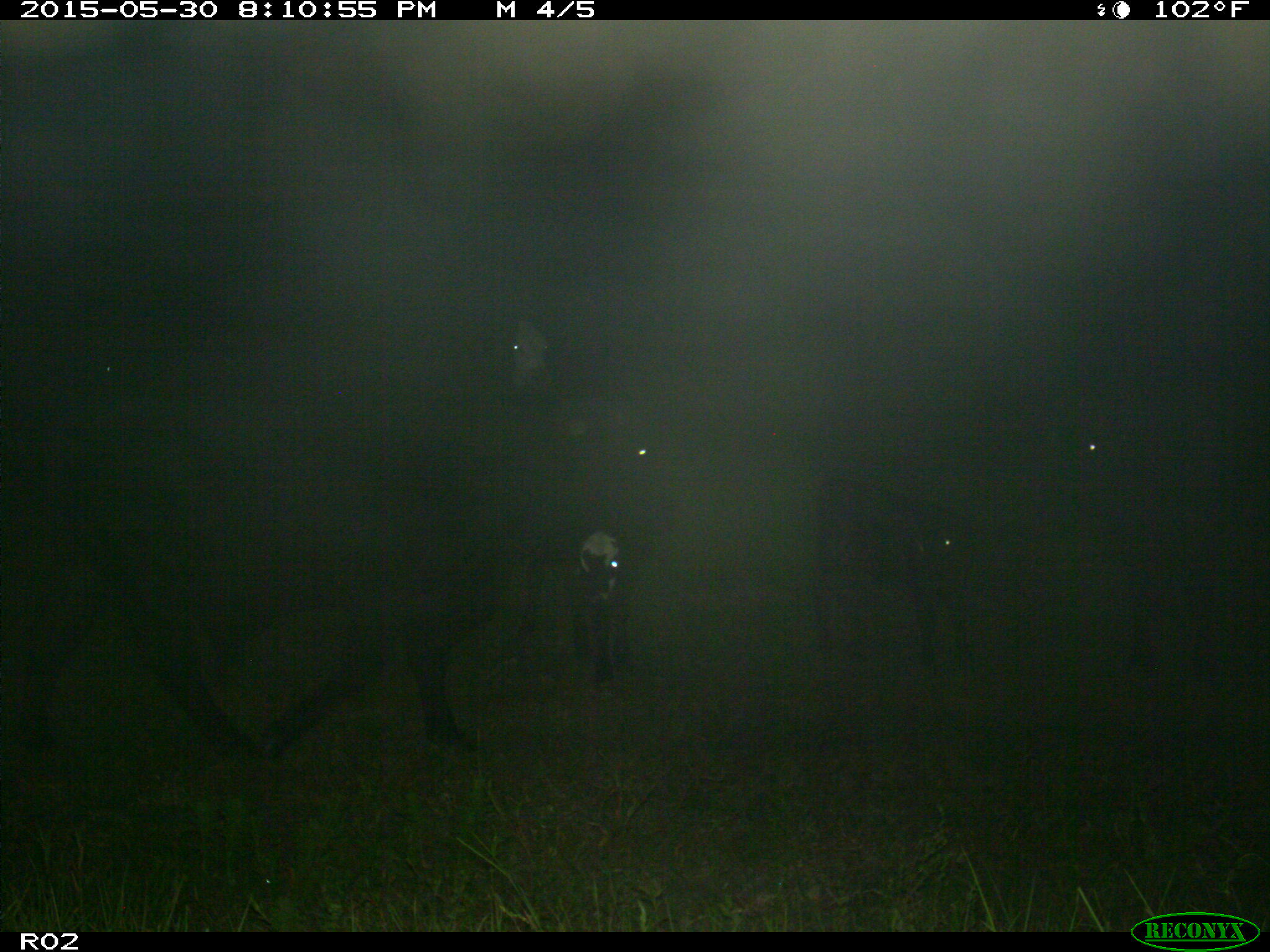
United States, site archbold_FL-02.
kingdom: Animalia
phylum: Chordata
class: Mammalia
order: Artiodactyla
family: Bovidae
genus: Bos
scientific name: Bos taurus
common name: domestic cow